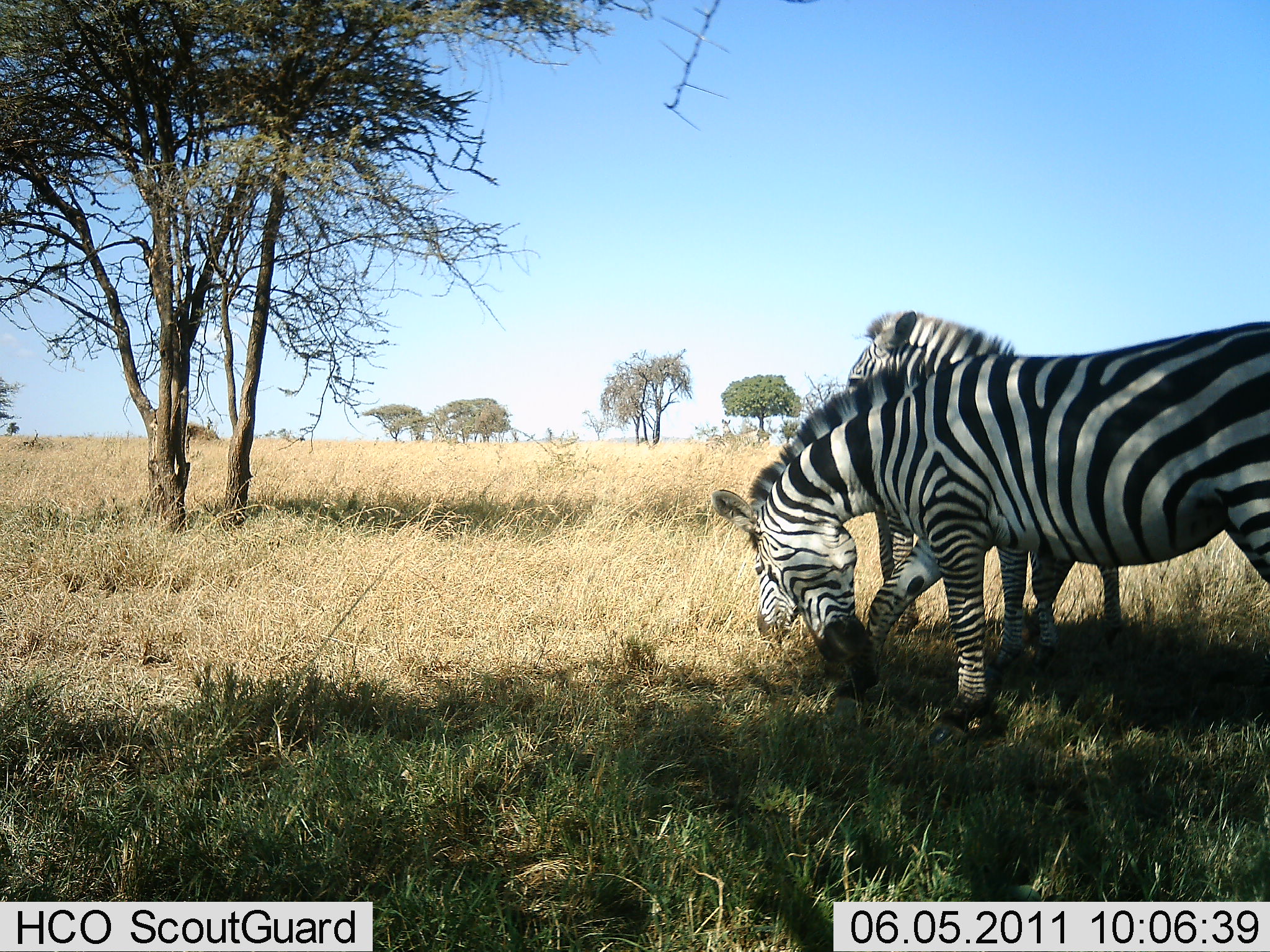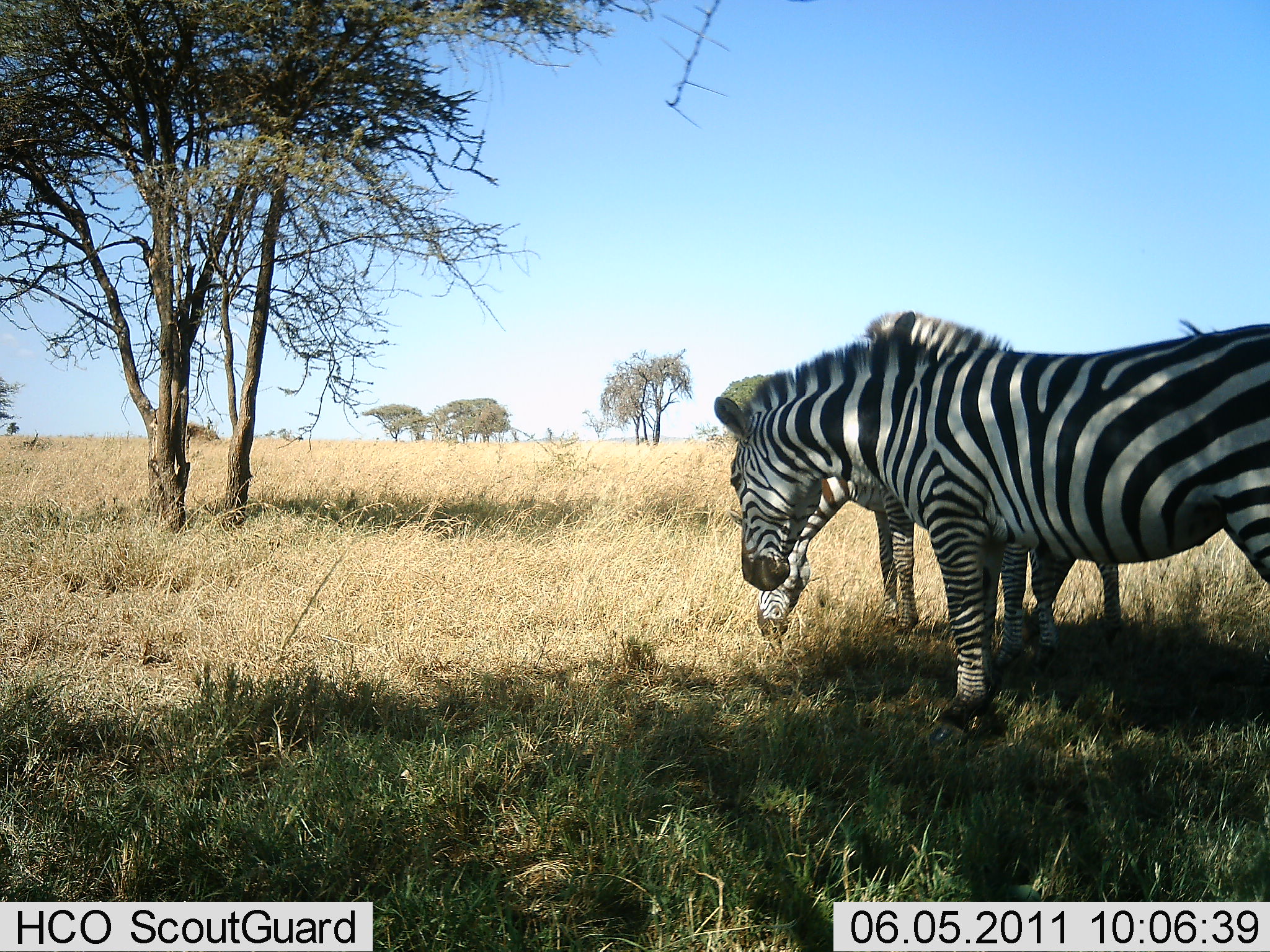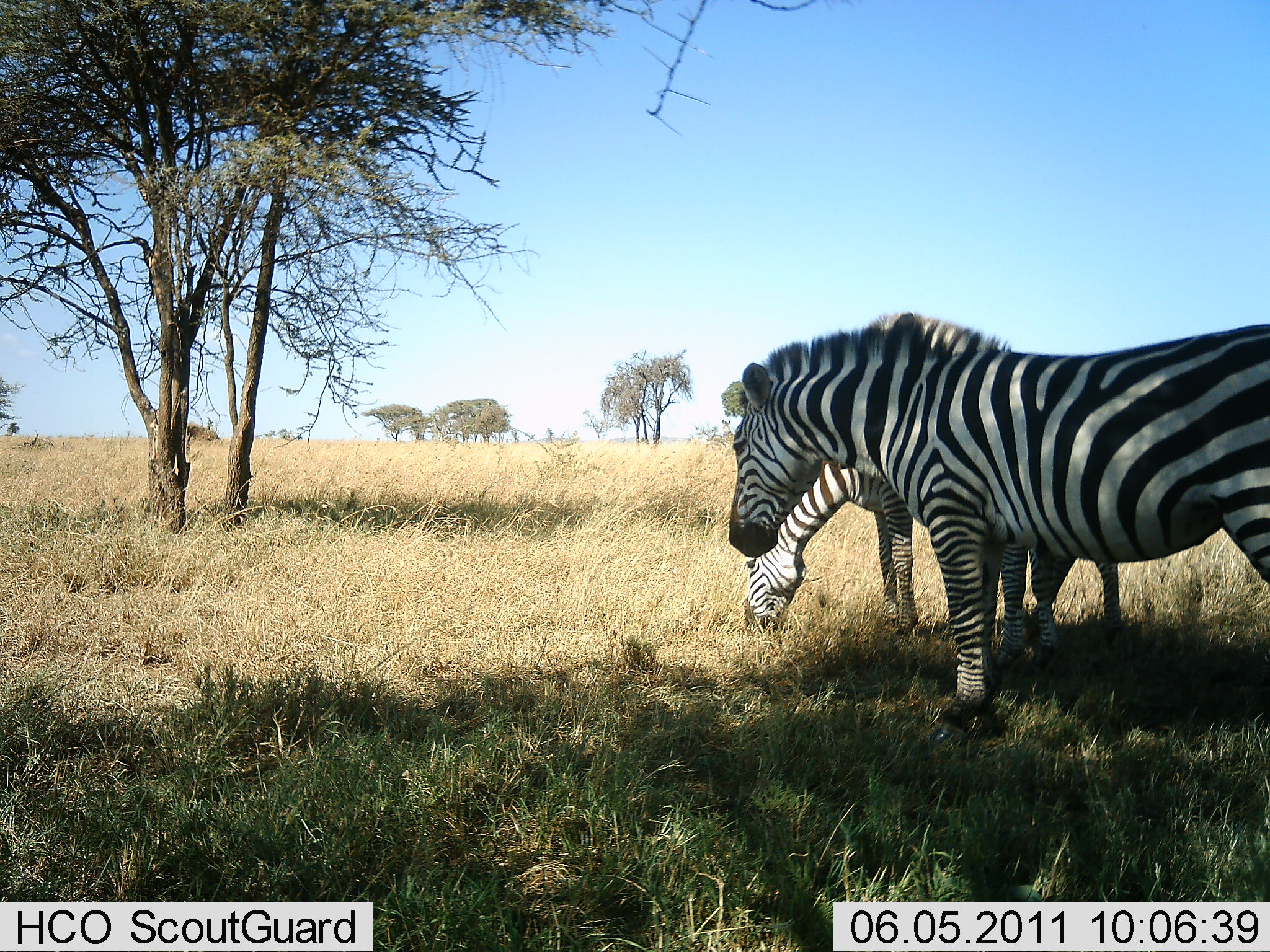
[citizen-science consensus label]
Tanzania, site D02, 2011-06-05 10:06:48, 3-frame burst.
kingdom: Animalia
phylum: Chordata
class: Mammalia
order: Perissodactyla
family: Equidae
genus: Equus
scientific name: Equus quagga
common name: plains zebra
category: zebra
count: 3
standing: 75%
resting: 0%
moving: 0%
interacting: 0%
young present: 0%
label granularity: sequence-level